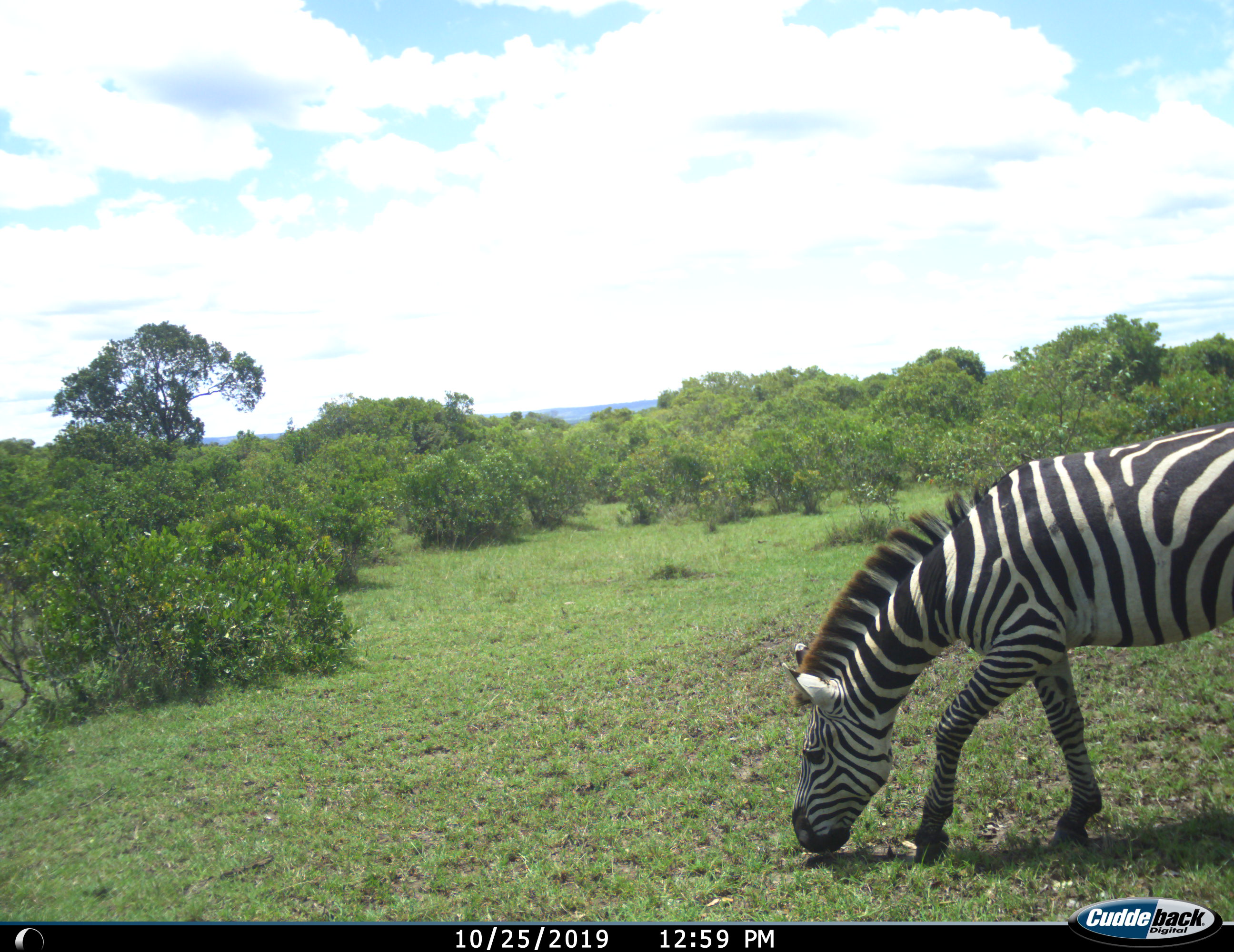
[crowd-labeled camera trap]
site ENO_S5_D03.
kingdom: Animalia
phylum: Chordata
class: Mammalia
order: Perissodactyla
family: Equidae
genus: Equus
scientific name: Equus quagga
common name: plains zebra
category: zebraplains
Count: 1.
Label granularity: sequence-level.